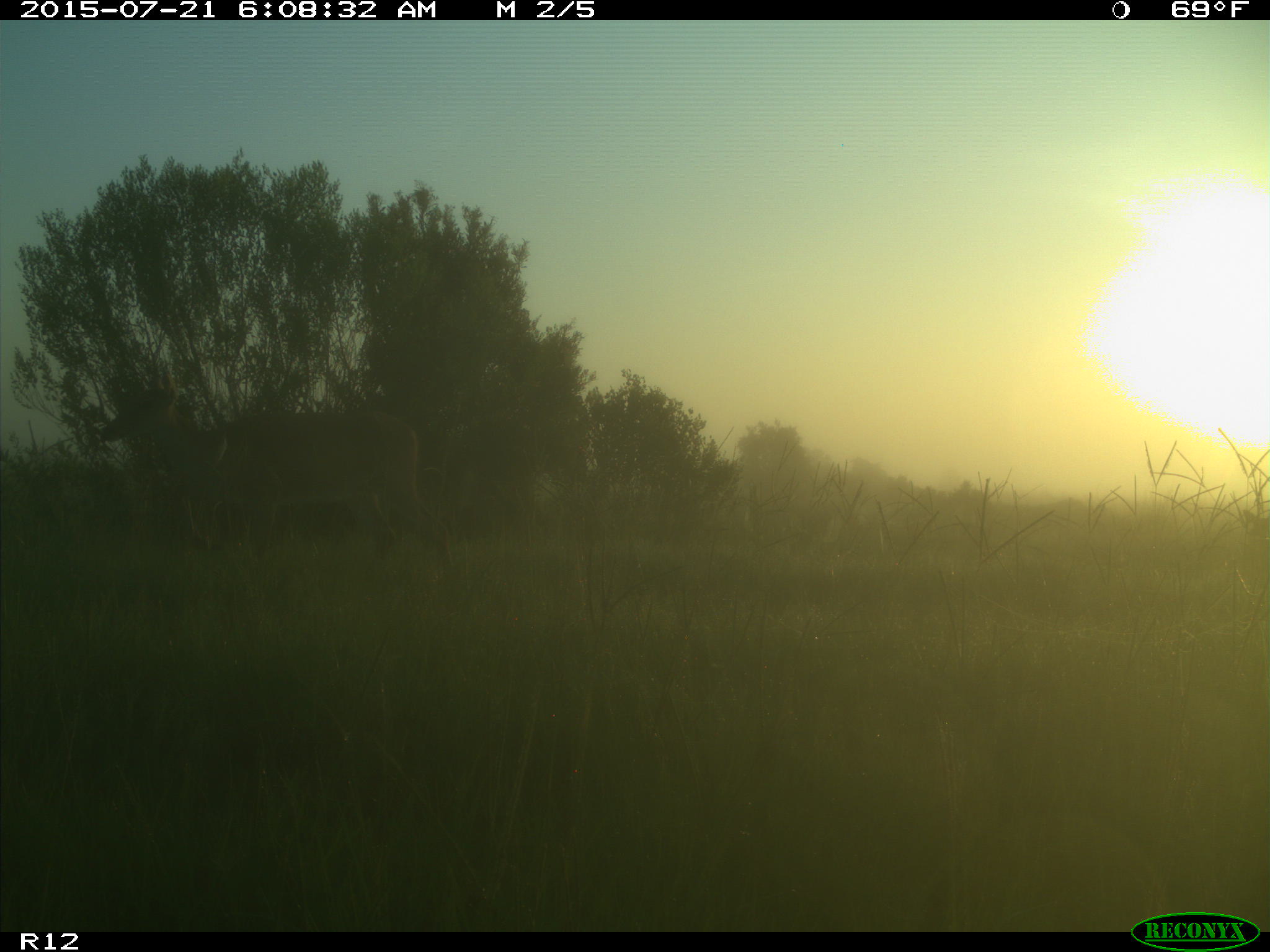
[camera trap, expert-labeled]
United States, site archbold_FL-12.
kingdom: Animalia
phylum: Chordata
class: Mammalia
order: Artiodactyla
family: Cervidae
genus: Odocoileus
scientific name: Odocoileus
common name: deer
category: unidentified deer